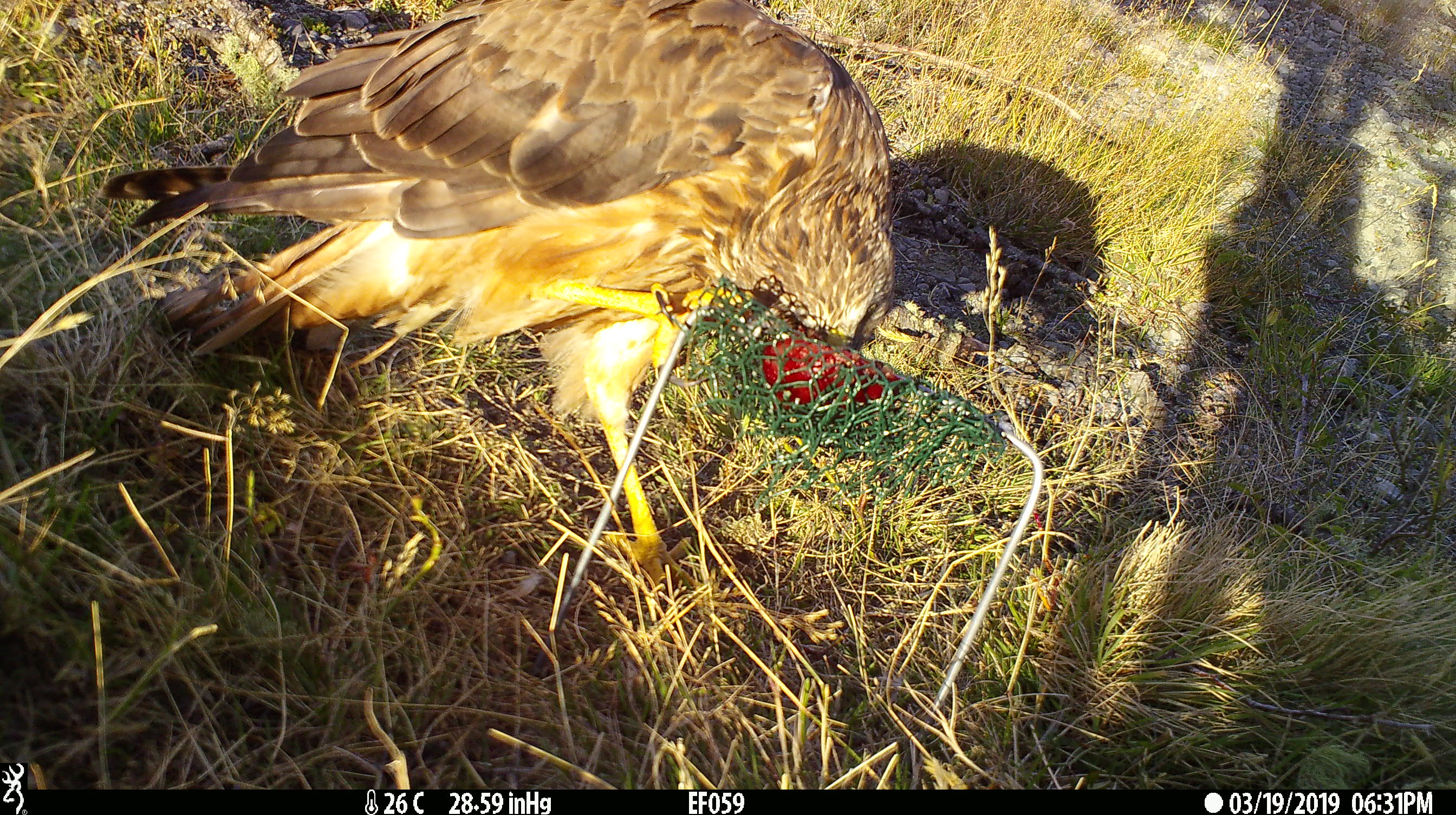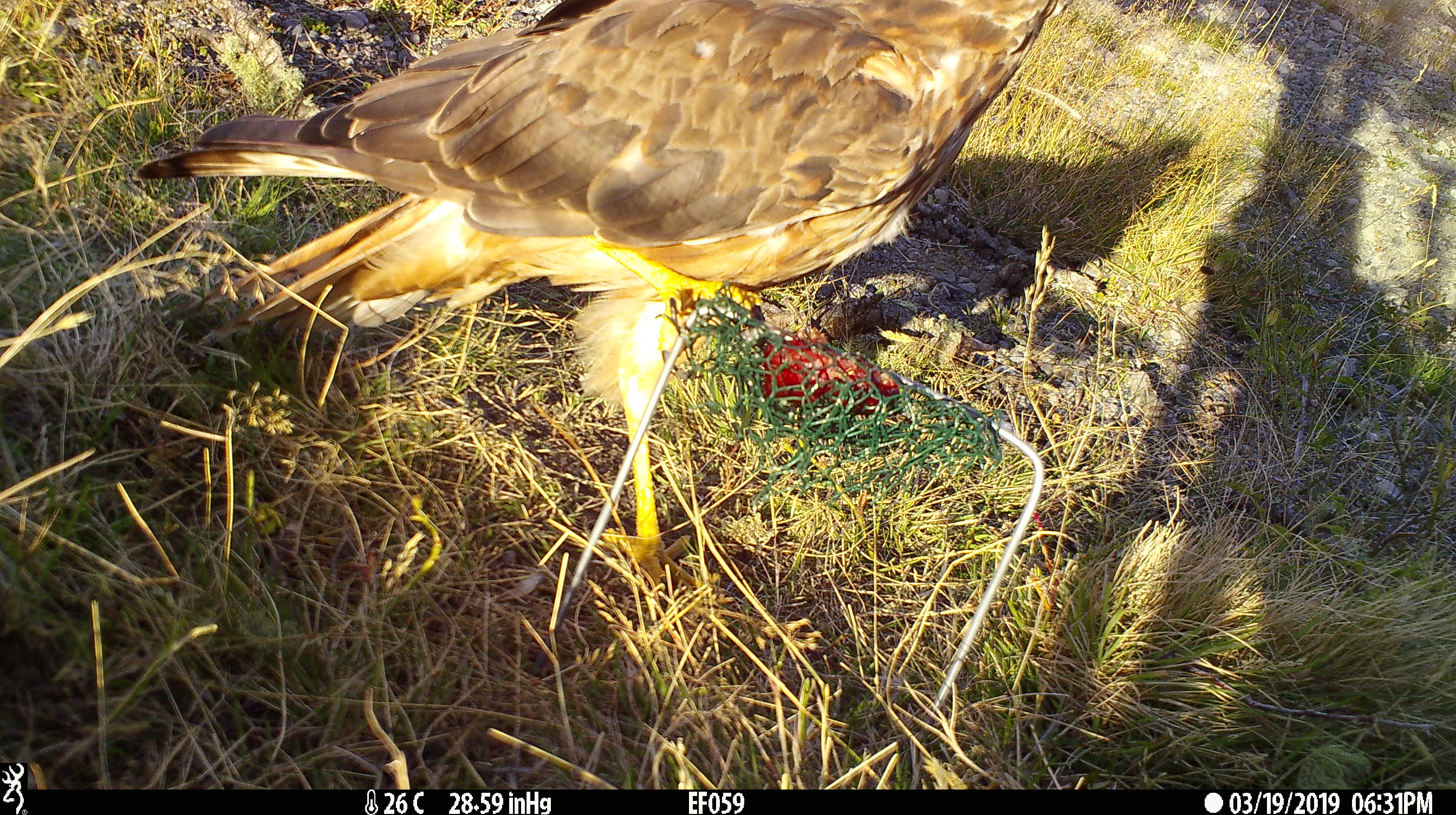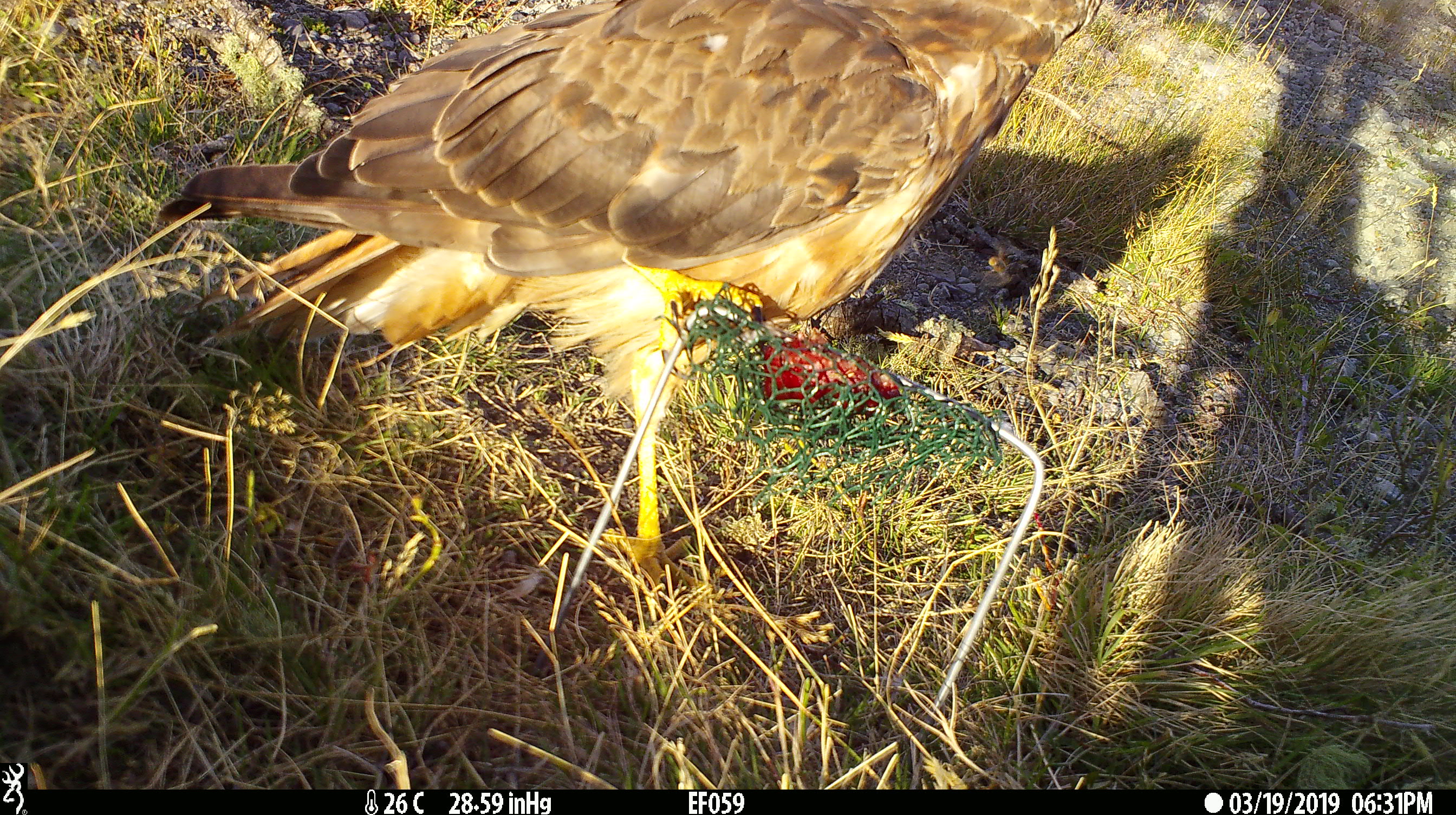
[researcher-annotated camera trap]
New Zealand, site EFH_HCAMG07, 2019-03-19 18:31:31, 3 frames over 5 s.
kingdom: Animalia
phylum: Chordata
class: Aves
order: Accipitriformes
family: Accipitridae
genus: Circus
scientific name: Circus approximans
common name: swamp harrier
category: harrier